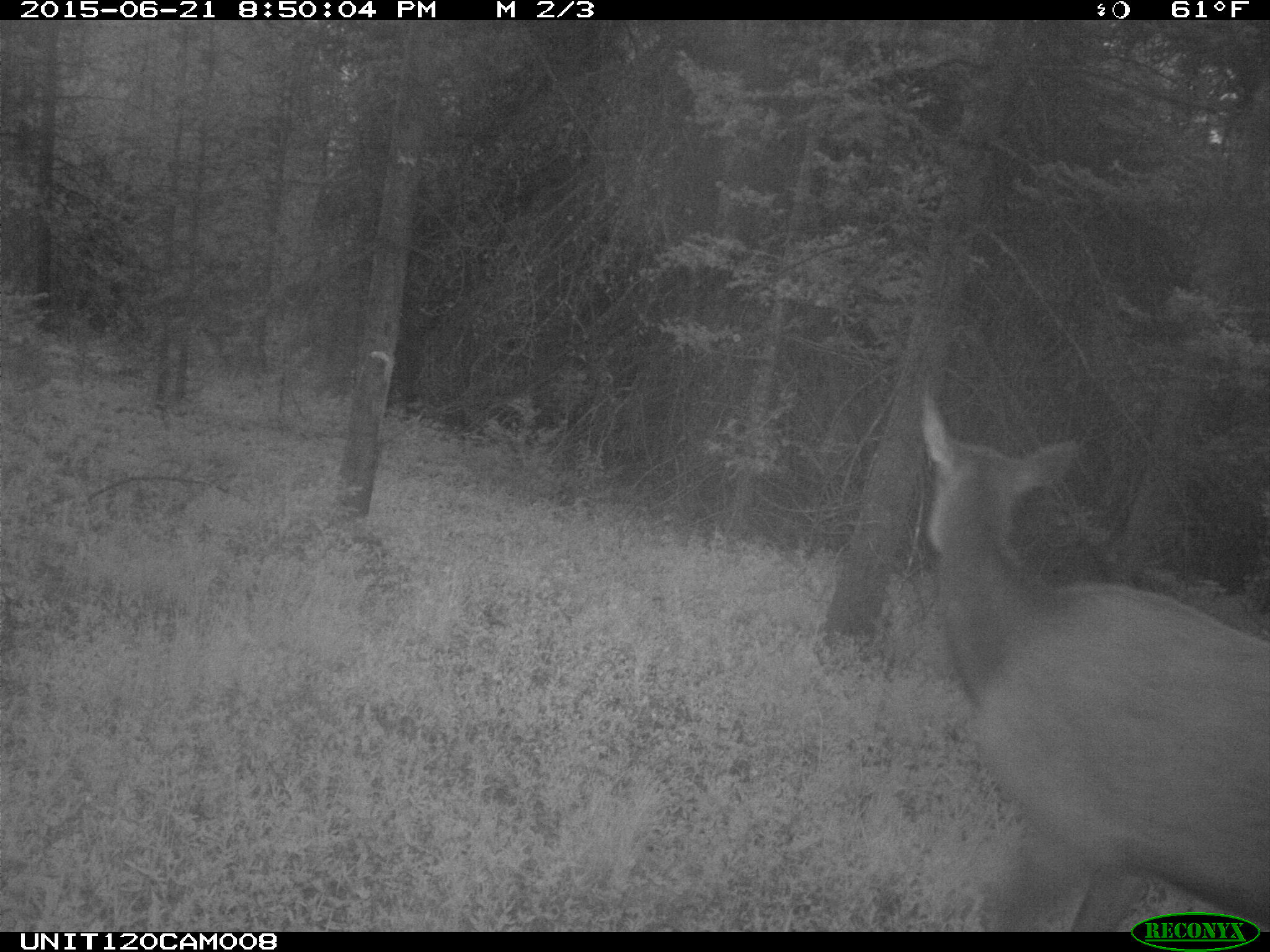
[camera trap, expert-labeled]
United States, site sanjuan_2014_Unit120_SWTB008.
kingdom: Animalia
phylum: Chordata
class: Mammalia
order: Artiodactyla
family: Cervidae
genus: Cervus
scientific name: Cervus elaphus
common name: red deer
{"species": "Cervus elaphus (red deer)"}